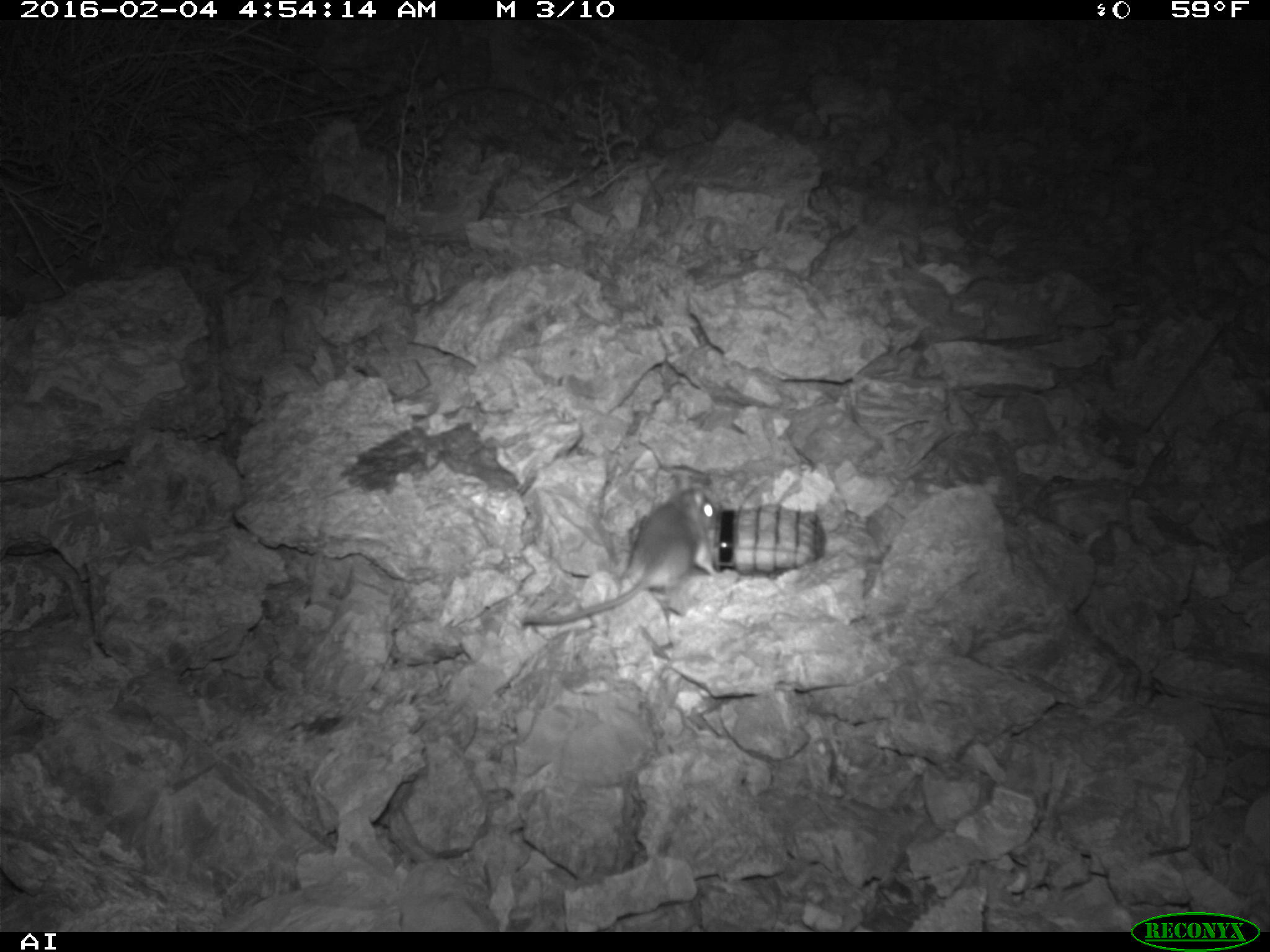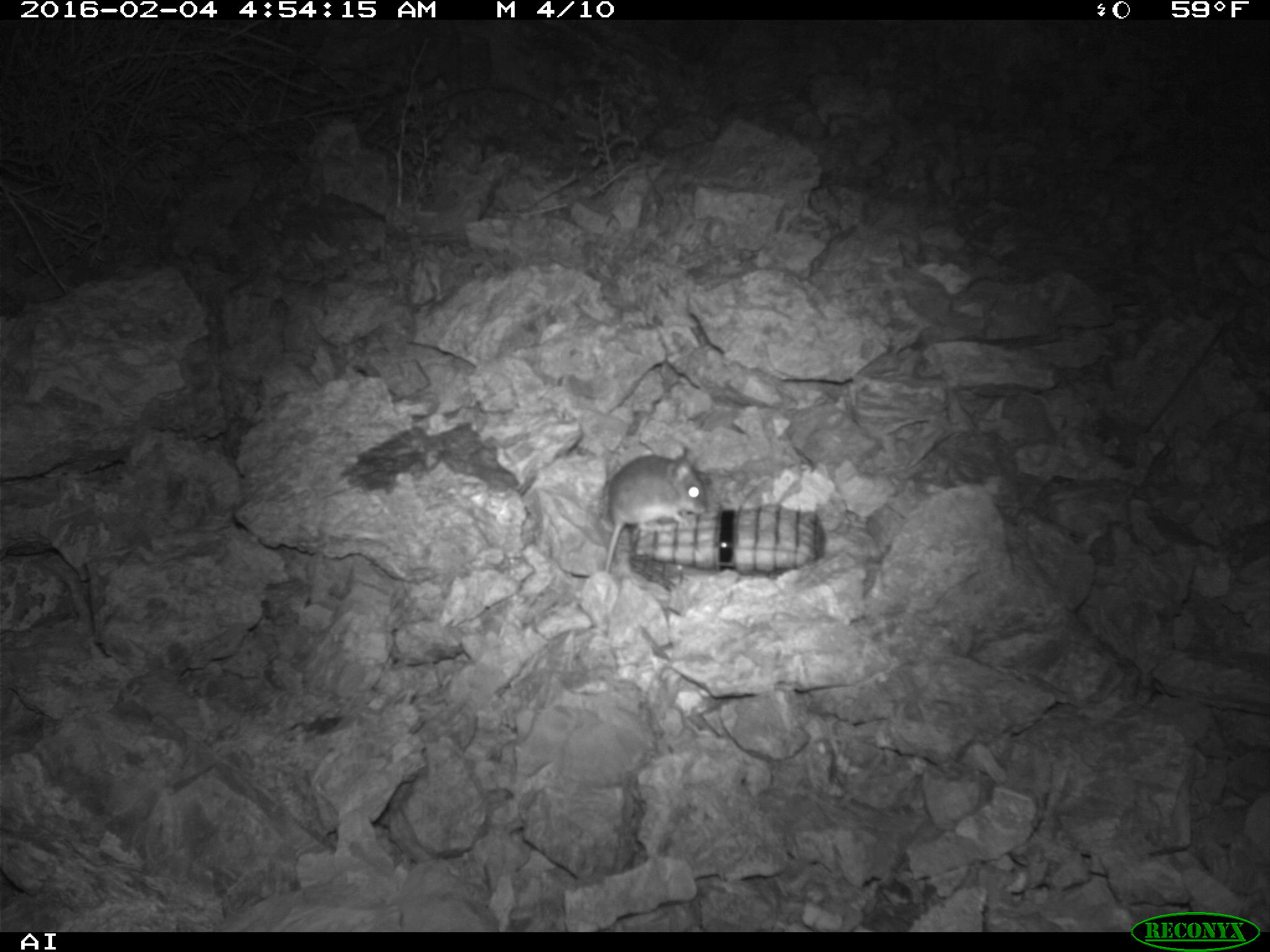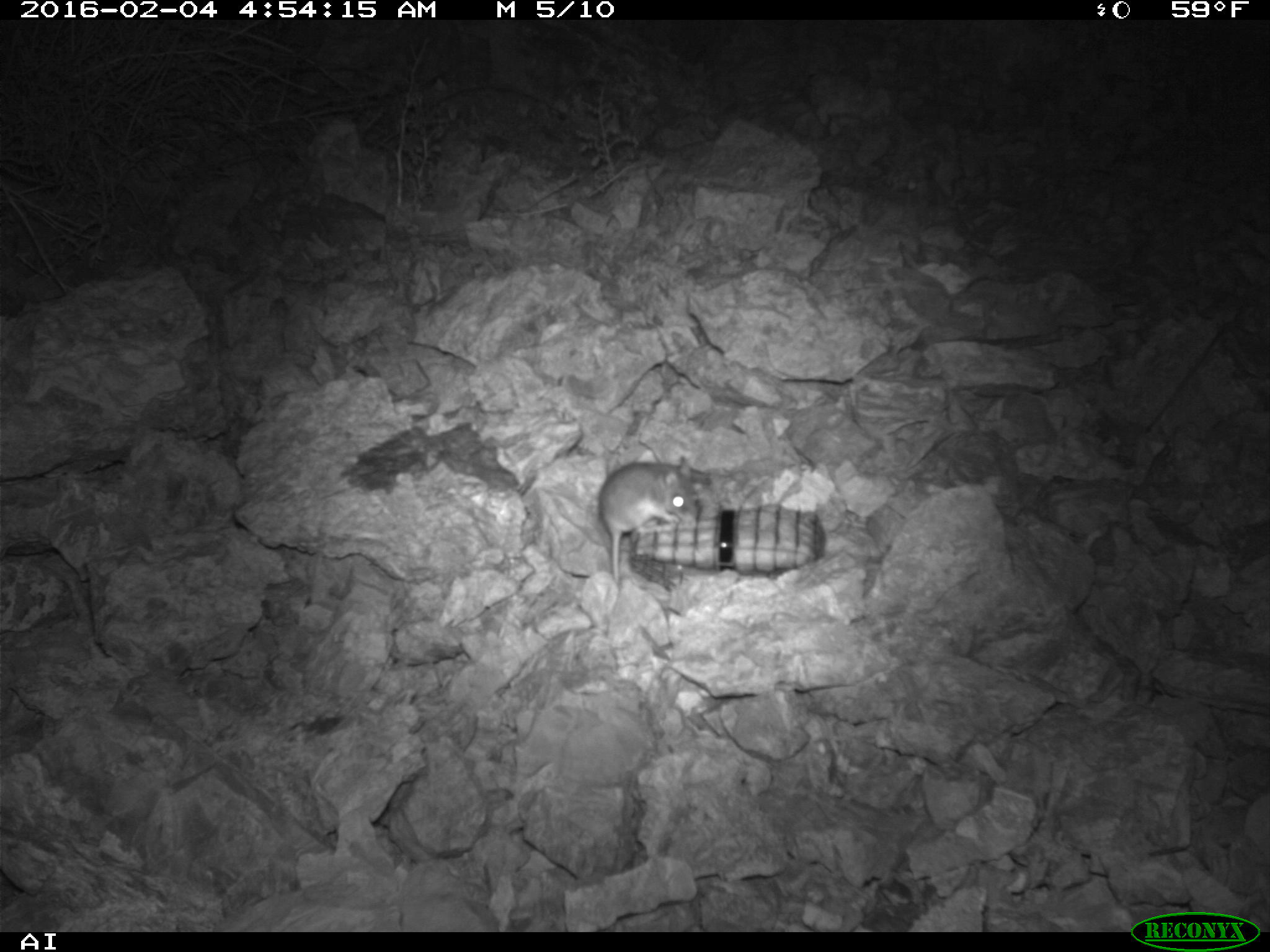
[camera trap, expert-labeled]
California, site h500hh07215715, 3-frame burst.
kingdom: Animalia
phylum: Chordata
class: Mammalia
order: Rodentia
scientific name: Rodentia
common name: rodent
Rodent (Rodentia).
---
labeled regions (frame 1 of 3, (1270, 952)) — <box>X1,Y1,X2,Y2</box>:
rodent: <box>522,485,719,626</box>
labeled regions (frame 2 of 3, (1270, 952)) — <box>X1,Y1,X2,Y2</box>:
rodent: <box>602,439,706,580</box>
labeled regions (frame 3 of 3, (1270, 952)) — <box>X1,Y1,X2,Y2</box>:
rodent: <box>598,456,697,583</box>